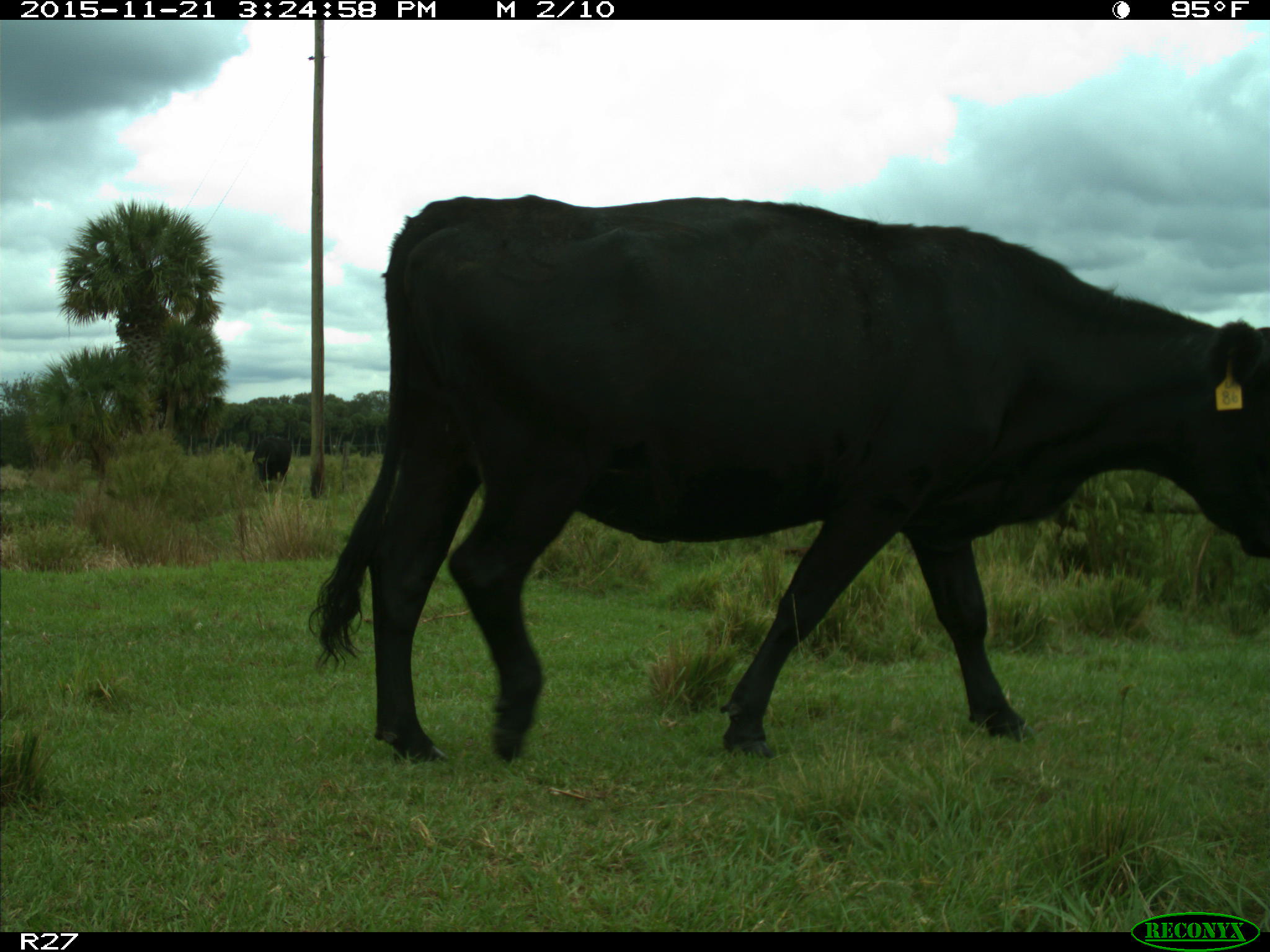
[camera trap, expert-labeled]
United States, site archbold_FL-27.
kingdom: Animalia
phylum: Chordata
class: Mammalia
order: Artiodactyla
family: Bovidae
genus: Bos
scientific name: Bos taurus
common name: domestic cow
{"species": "Bos taurus (domestic cow)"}